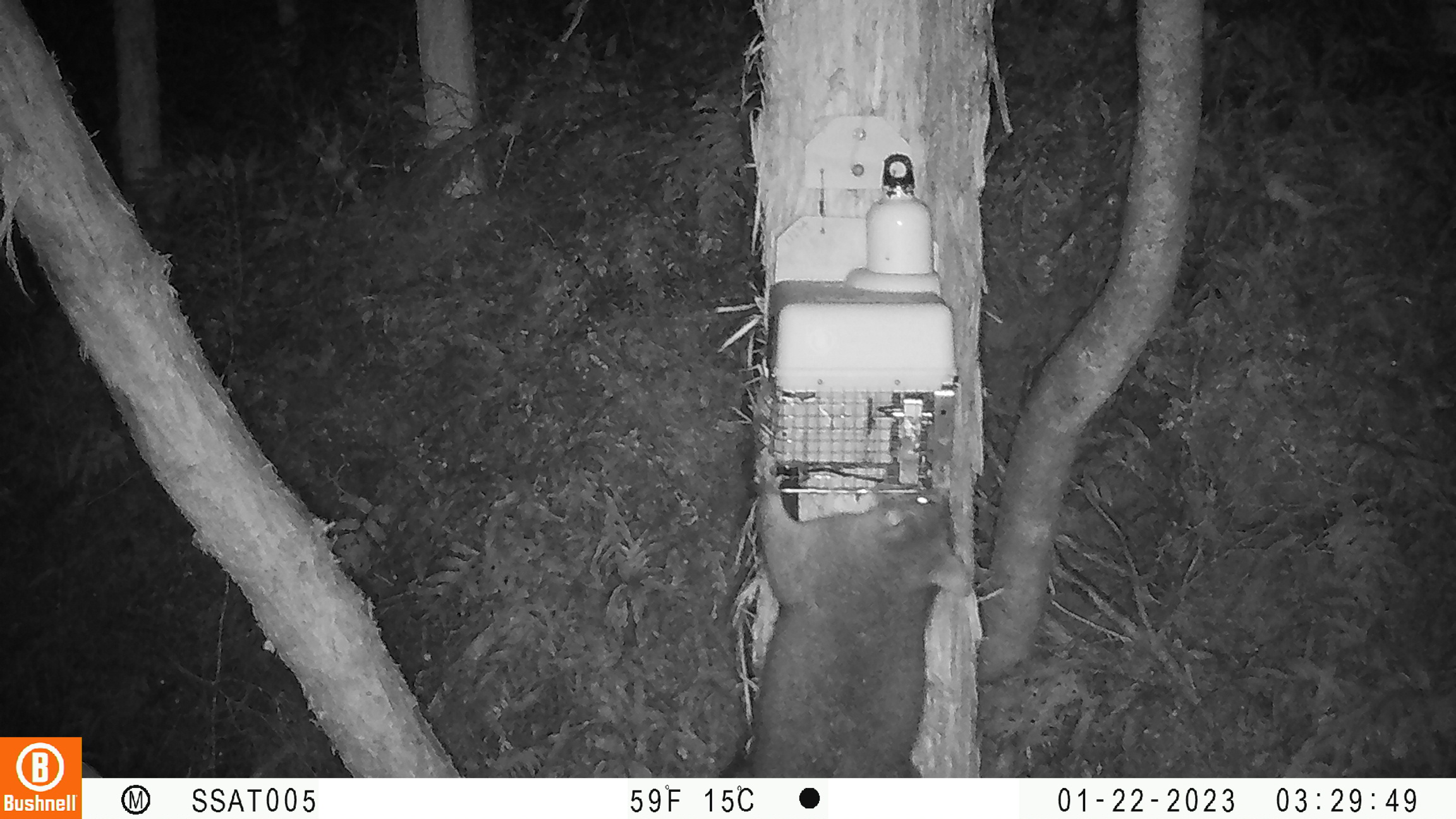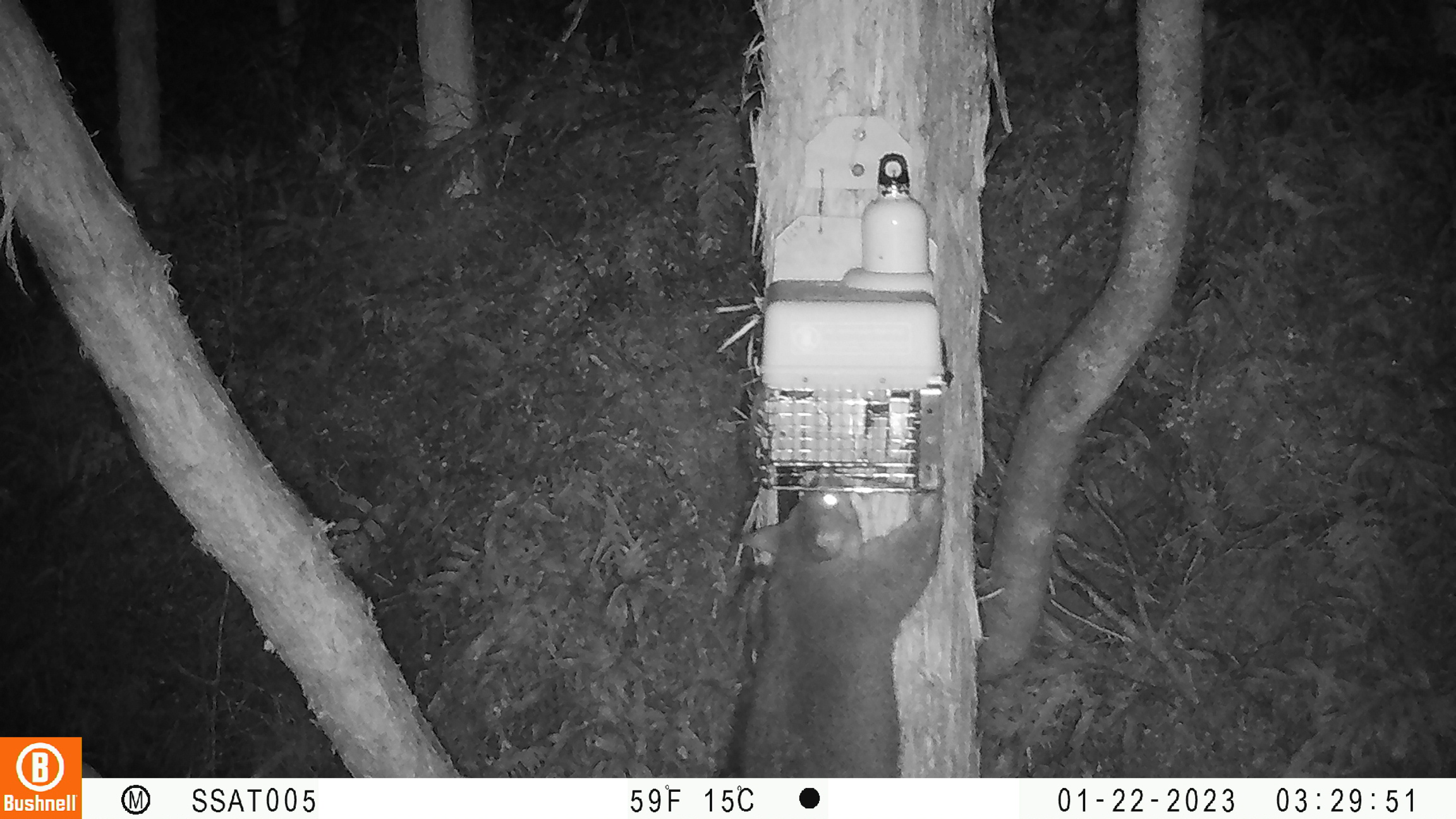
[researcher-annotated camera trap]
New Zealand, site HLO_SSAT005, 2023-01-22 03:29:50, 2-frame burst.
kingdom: Animalia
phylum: Chordata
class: Mammalia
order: Diprotodontia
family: Phalangeridae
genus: Trichosurus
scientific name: Trichosurus vulpecula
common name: common brushtail possum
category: possum